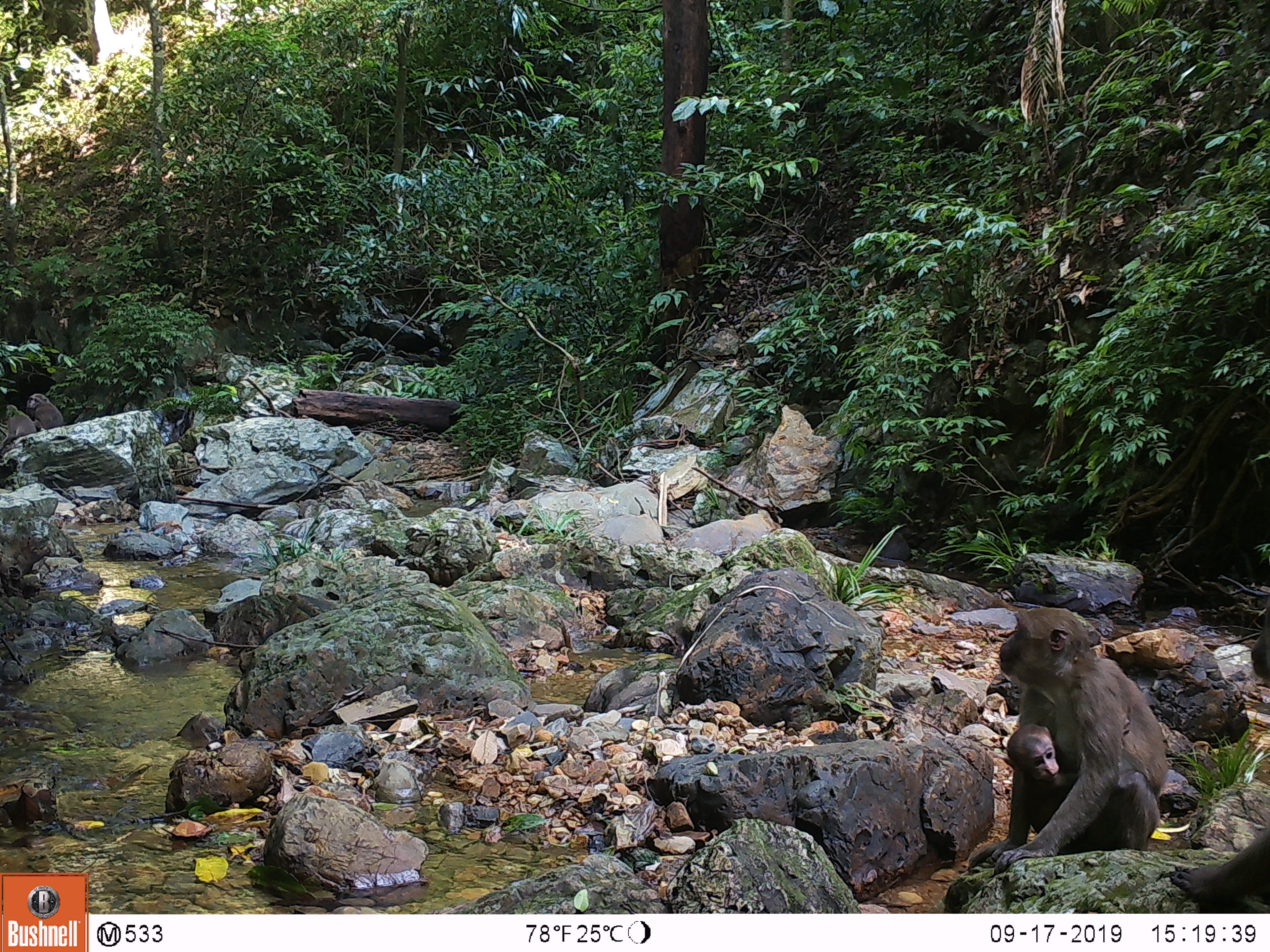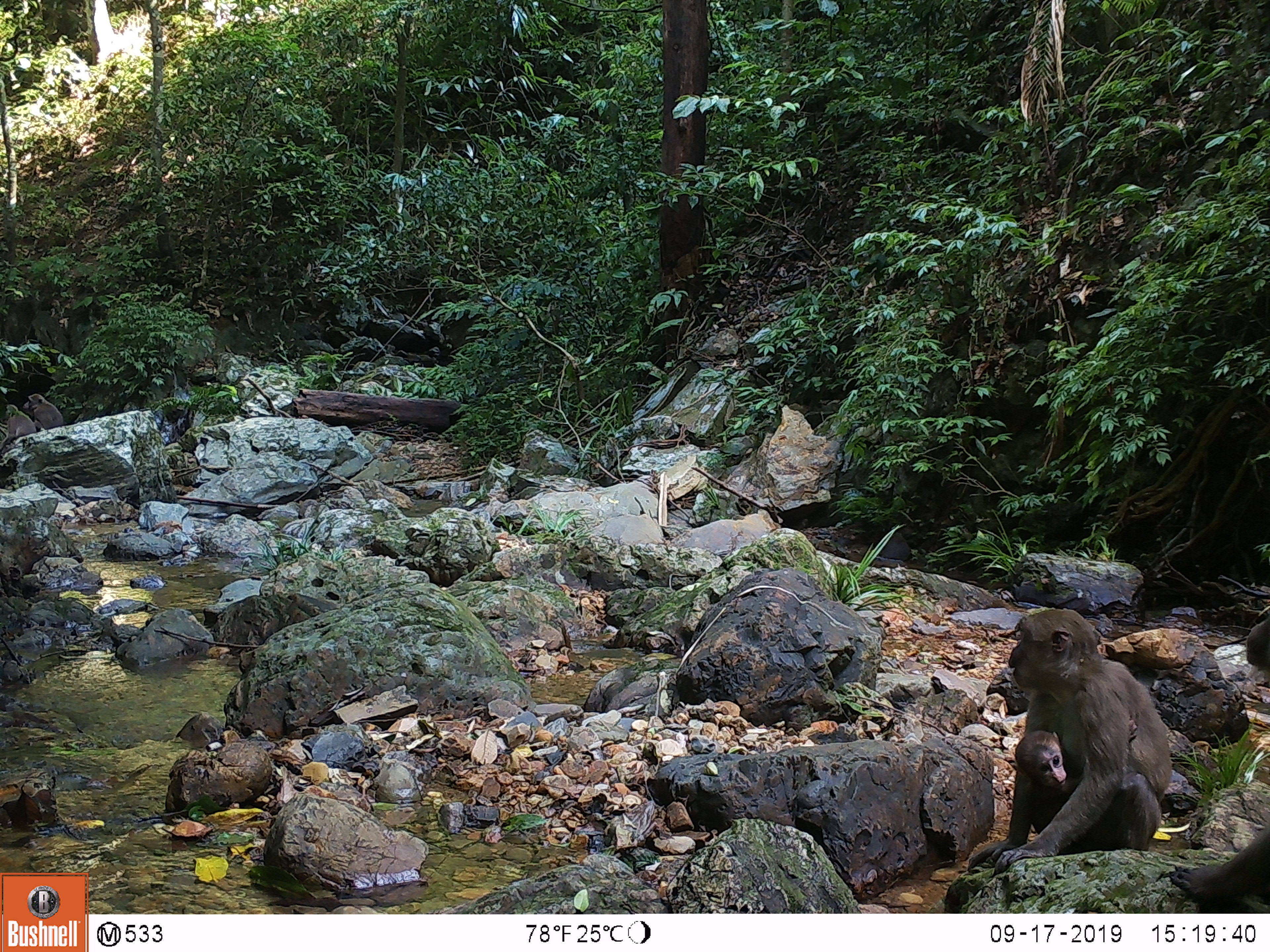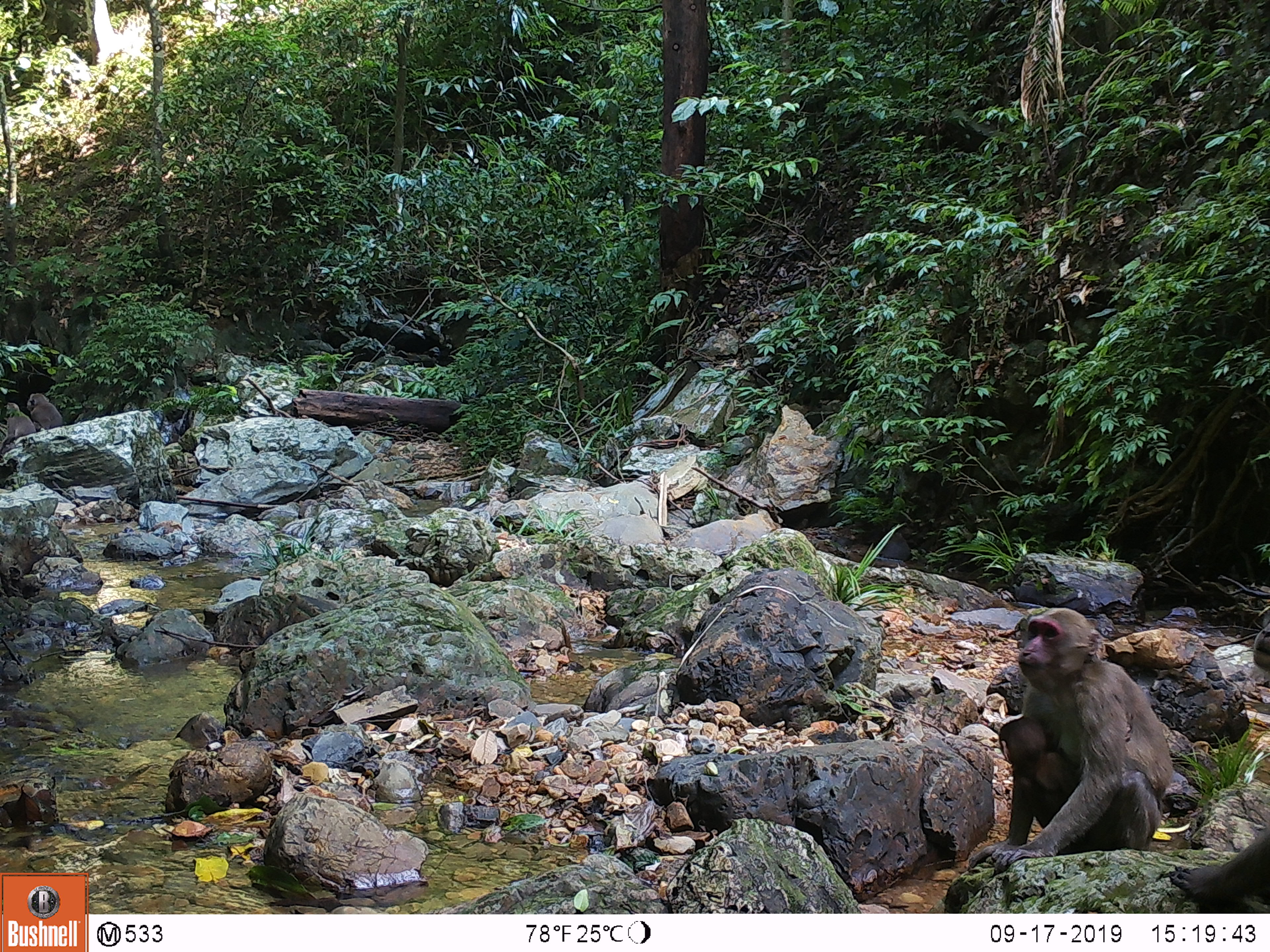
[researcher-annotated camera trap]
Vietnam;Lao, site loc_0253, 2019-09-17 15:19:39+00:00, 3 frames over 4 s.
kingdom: Animalia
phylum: Chordata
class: Mammalia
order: Primates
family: Cercopithecidae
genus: Macaca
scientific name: Macaca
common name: macaques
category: assam or rhesus macaque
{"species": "assam or rhesus macaque (macaques) (Macaca)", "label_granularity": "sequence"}